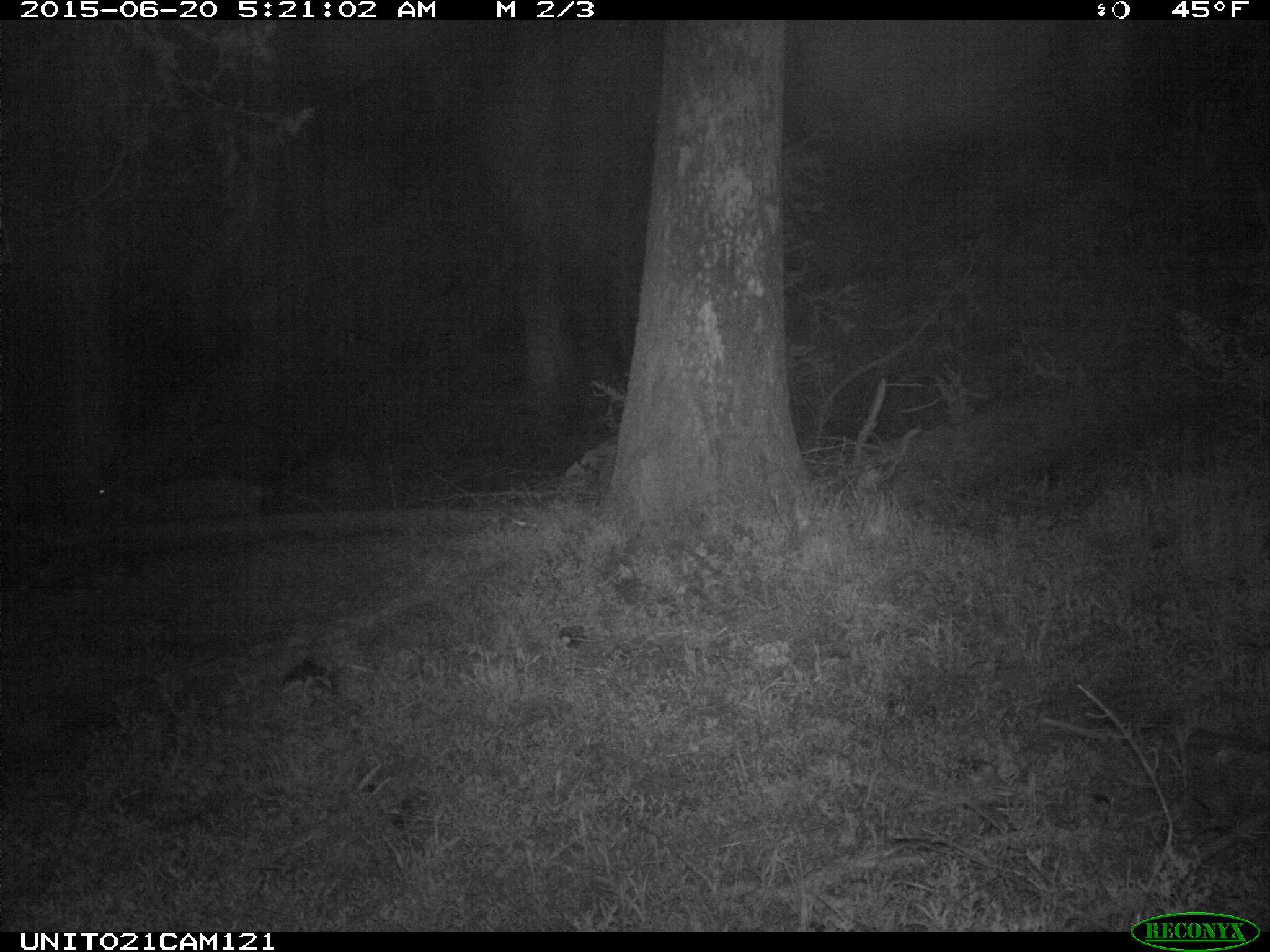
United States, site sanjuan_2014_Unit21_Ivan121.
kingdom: Animalia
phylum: Chordata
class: Mammalia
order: Artiodactyla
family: Cervidae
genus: Odocoileus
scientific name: Odocoileus hemionus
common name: mule deer